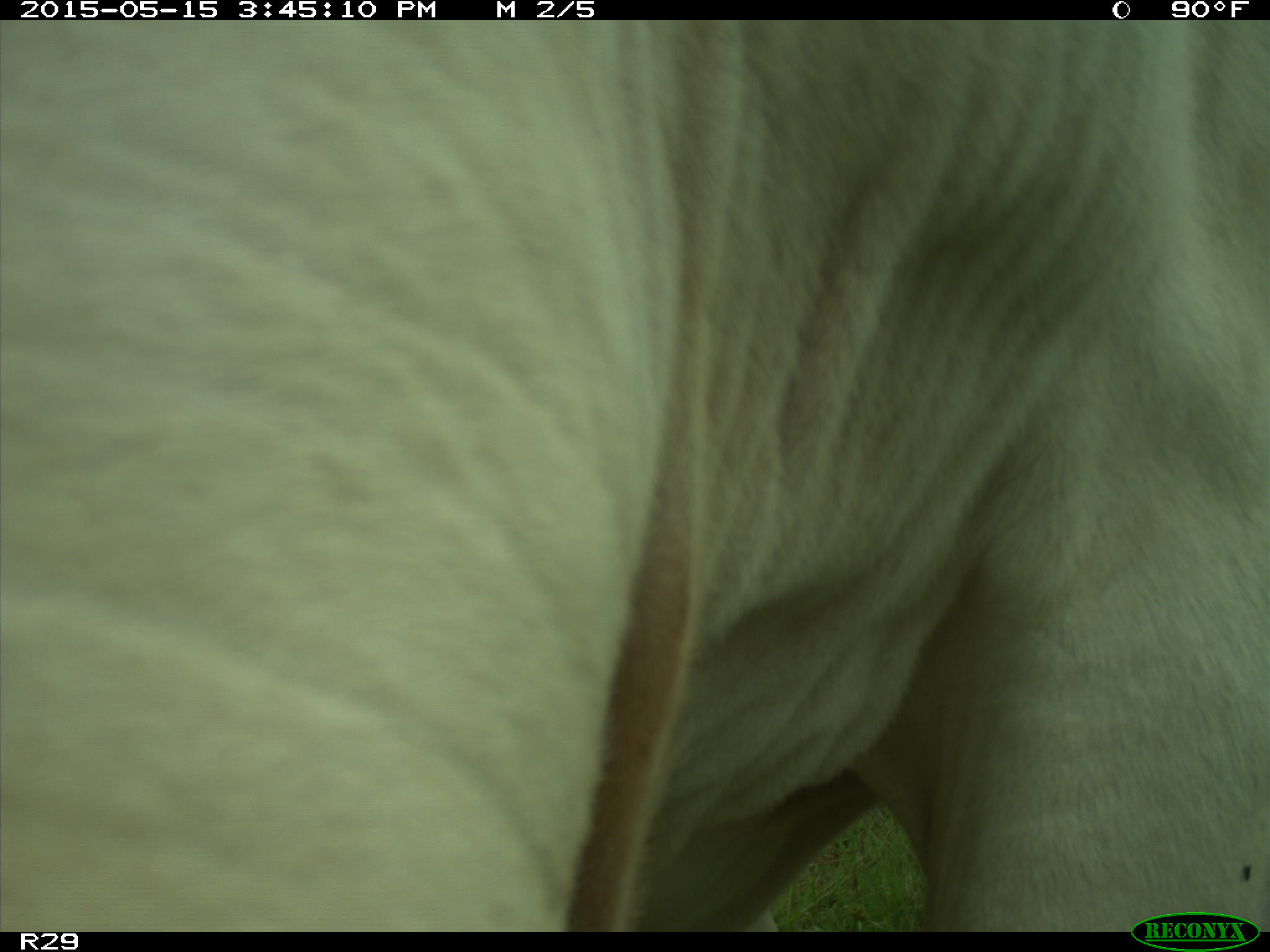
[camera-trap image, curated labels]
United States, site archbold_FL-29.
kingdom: Animalia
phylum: Chordata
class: Mammalia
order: Artiodactyla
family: Bovidae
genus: Bos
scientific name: Bos taurus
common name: domestic cow